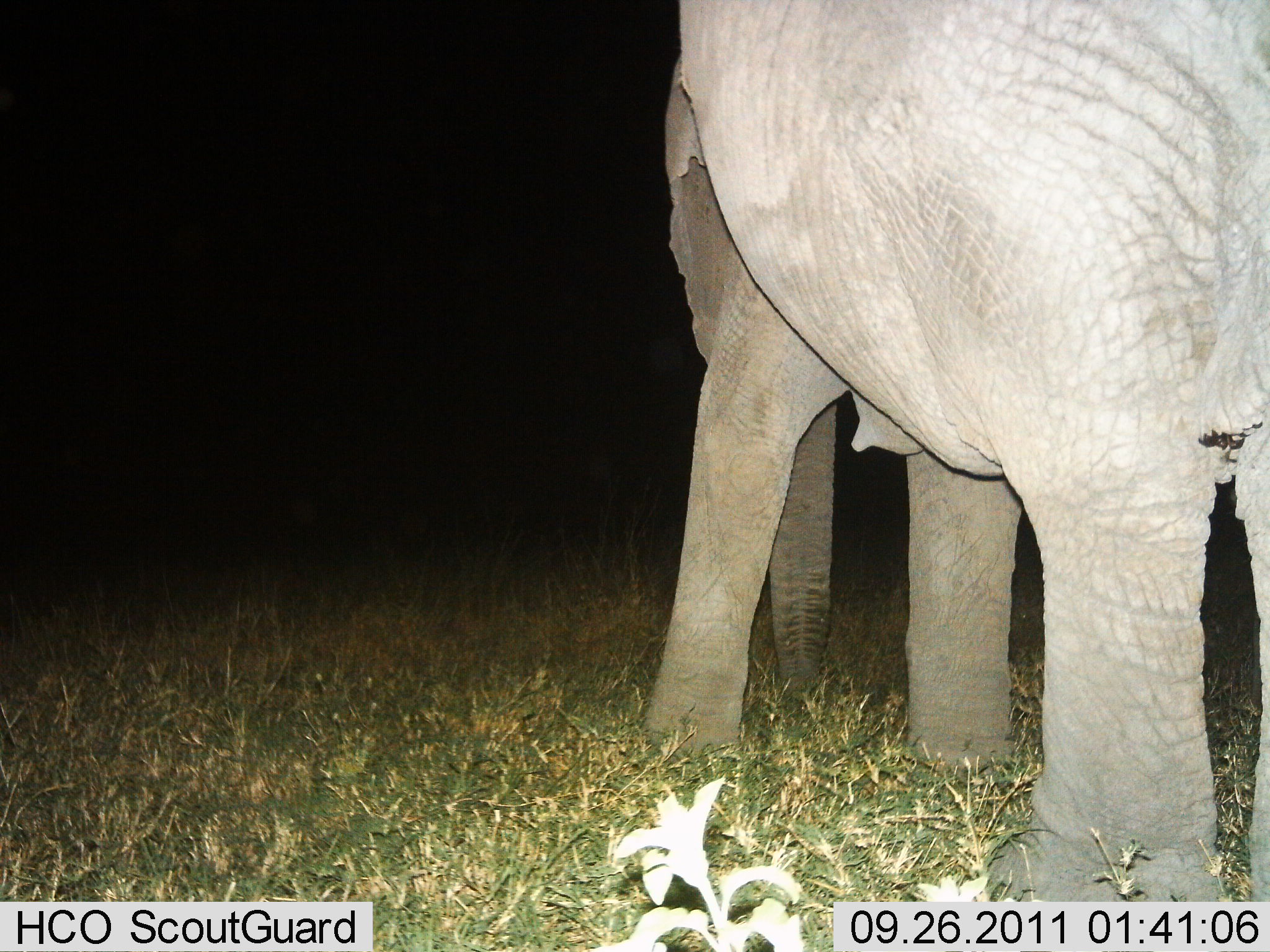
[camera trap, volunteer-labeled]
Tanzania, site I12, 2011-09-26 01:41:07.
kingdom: Animalia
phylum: Chordata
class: Mammalia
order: Proboscidea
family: Elephantidae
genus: Loxodonta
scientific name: Loxodonta africana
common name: african bush elephant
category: elephant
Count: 1.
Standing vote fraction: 92%.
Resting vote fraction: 0%.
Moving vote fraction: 0%.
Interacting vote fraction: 0%.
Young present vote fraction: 0%.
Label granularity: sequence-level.